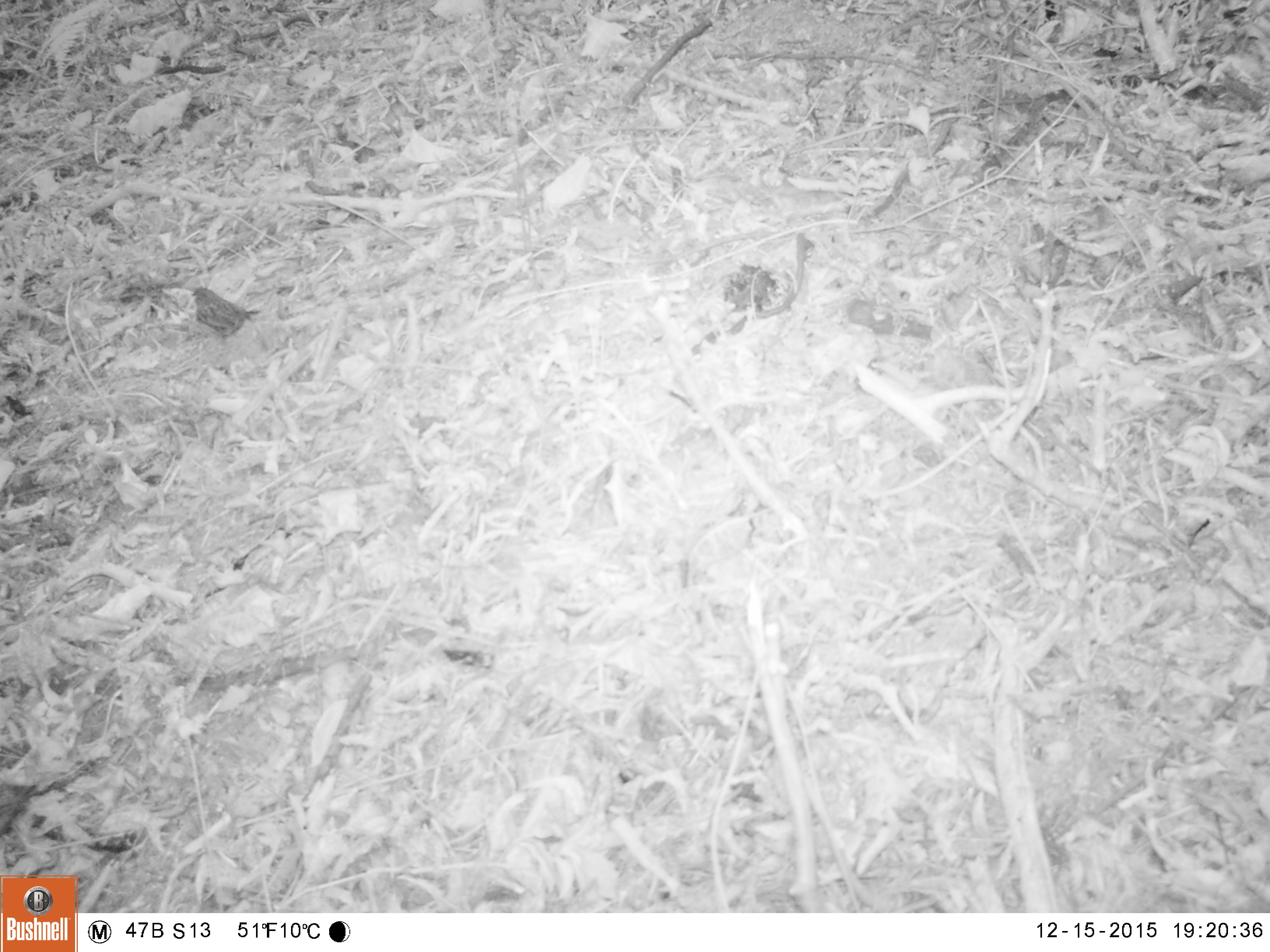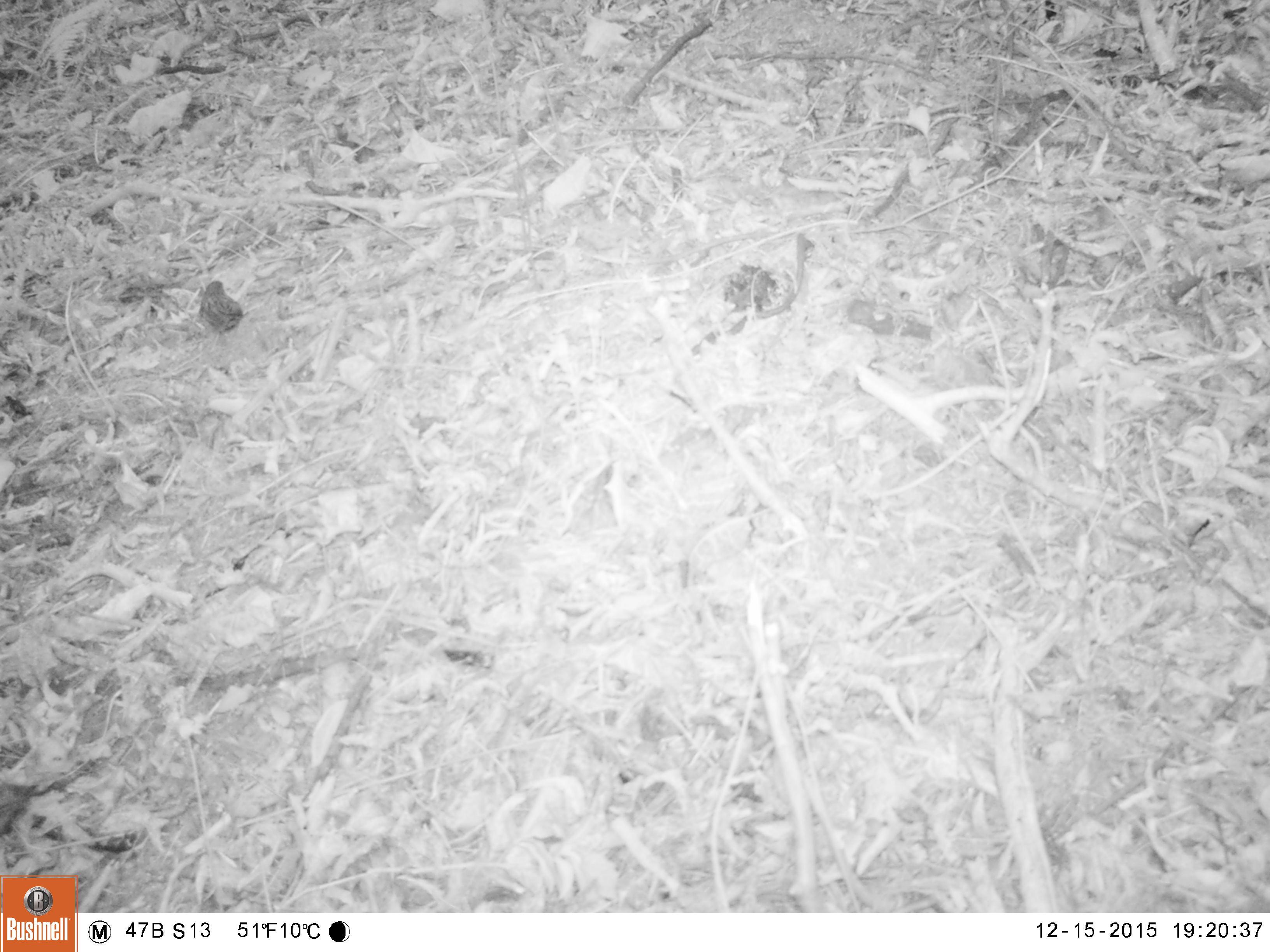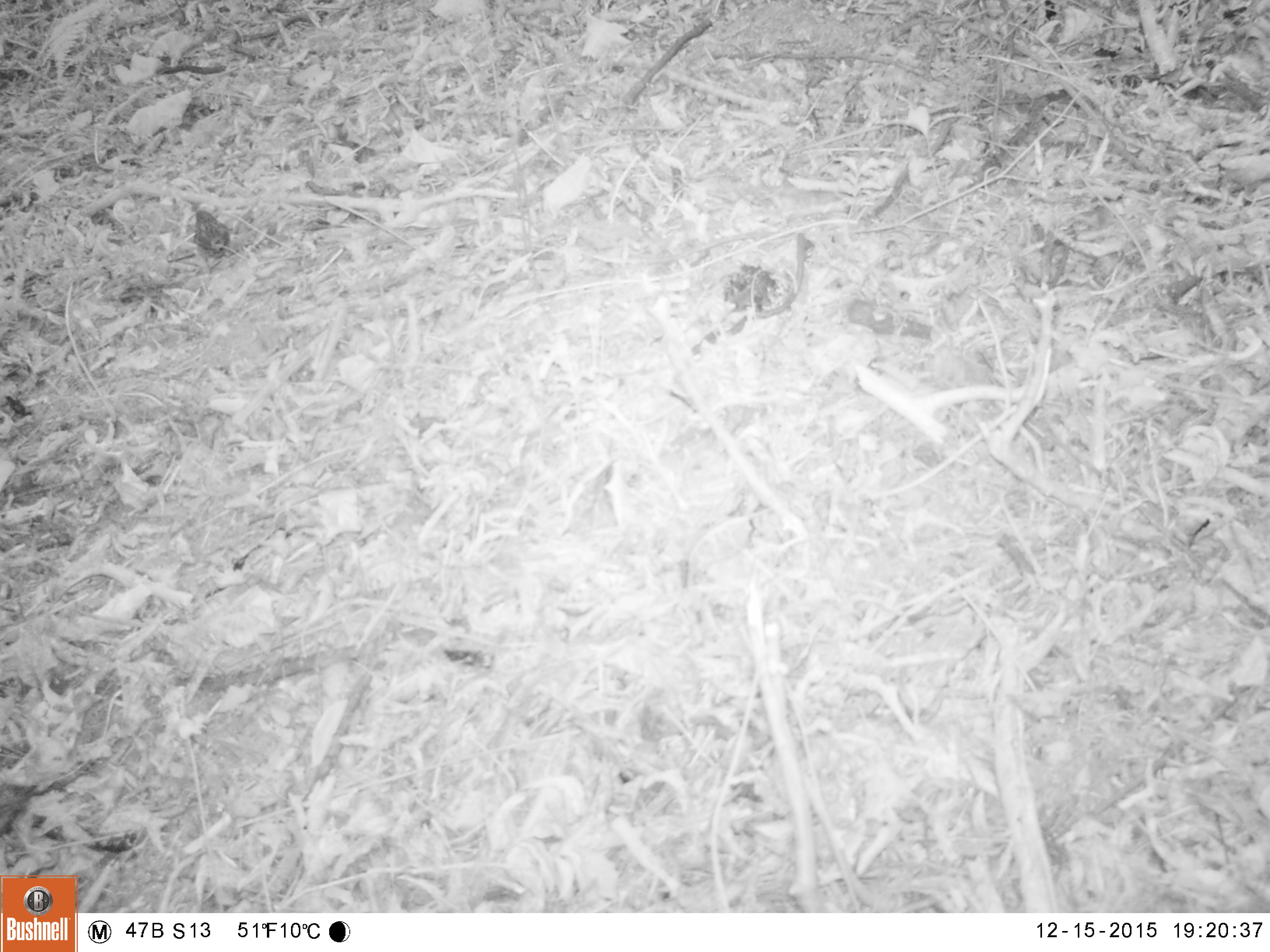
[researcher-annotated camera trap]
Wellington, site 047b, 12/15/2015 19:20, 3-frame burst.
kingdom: Animalia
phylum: Chordata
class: Aves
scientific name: Aves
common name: bird